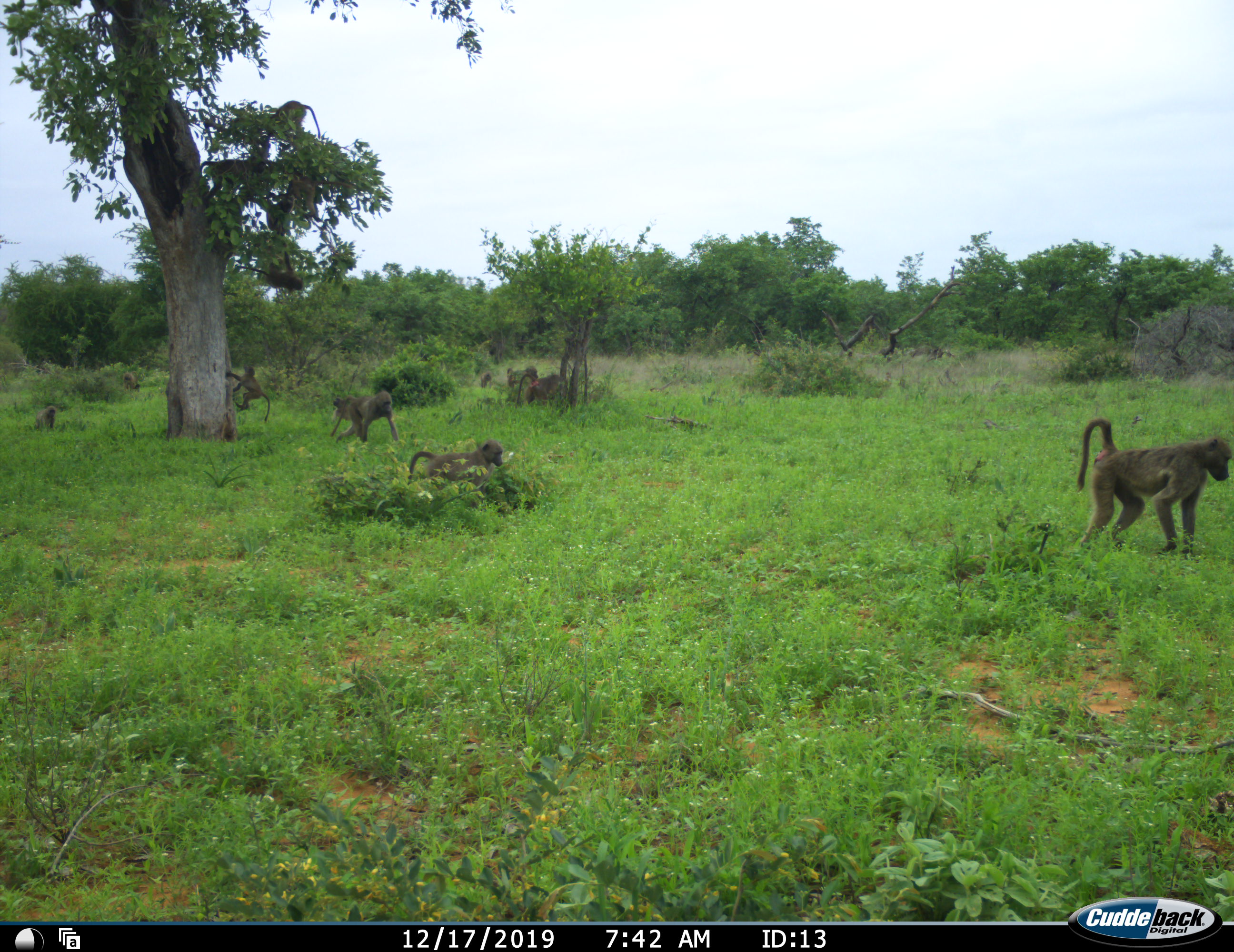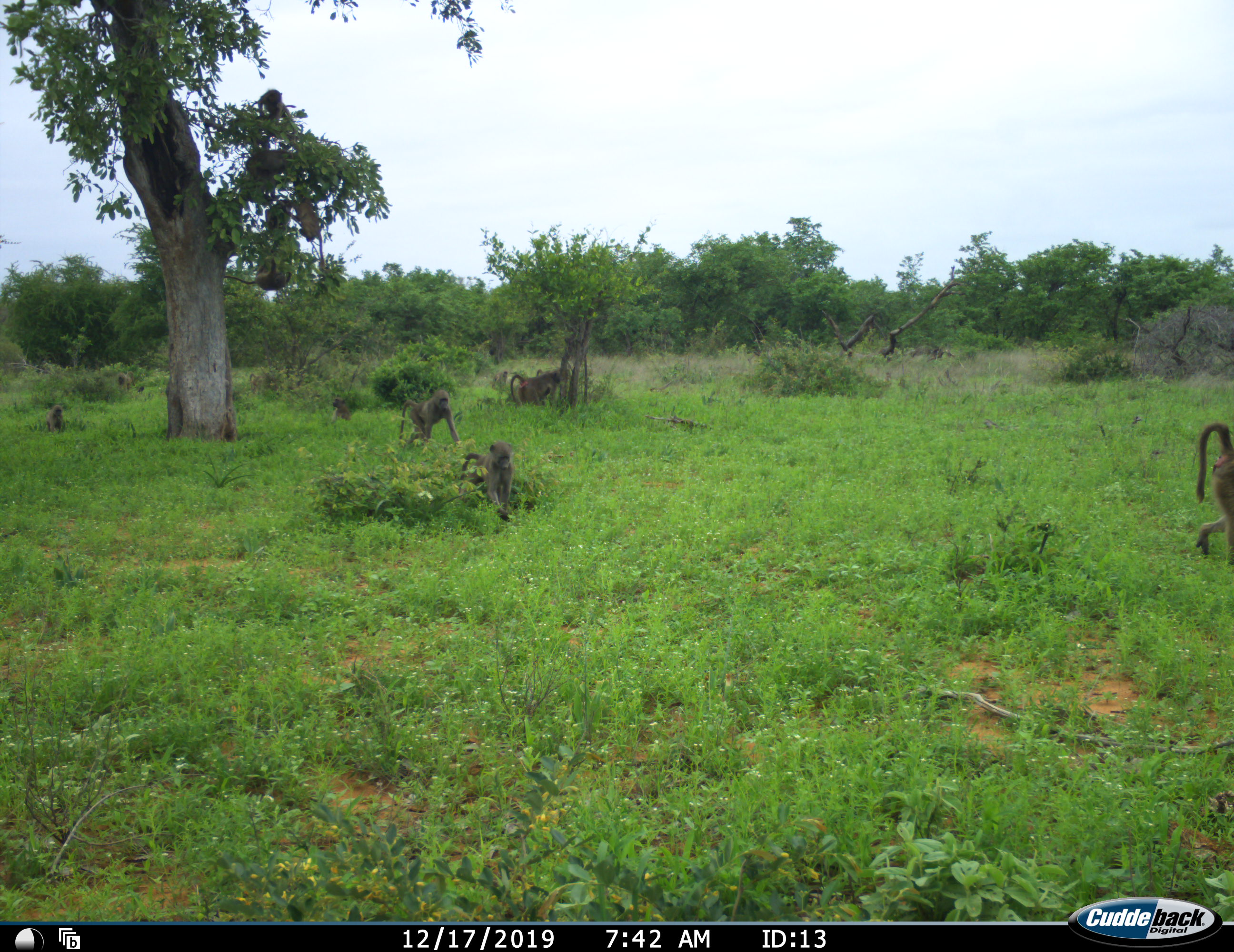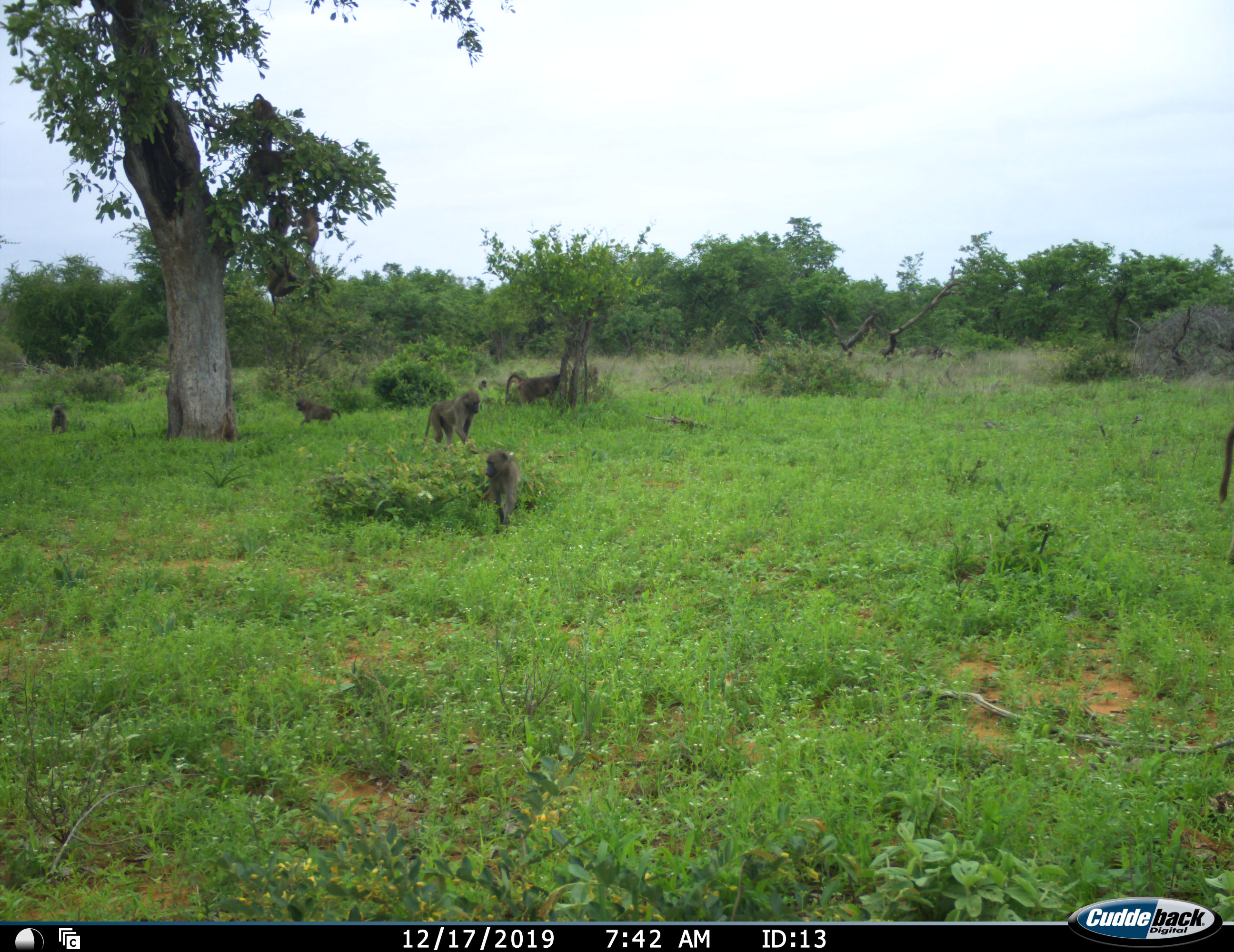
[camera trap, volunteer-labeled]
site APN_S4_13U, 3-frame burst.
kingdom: Animalia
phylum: Chordata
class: Mammalia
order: Primates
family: Cercopithecidae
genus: Papio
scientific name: Papio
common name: baboon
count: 11-50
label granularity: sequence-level